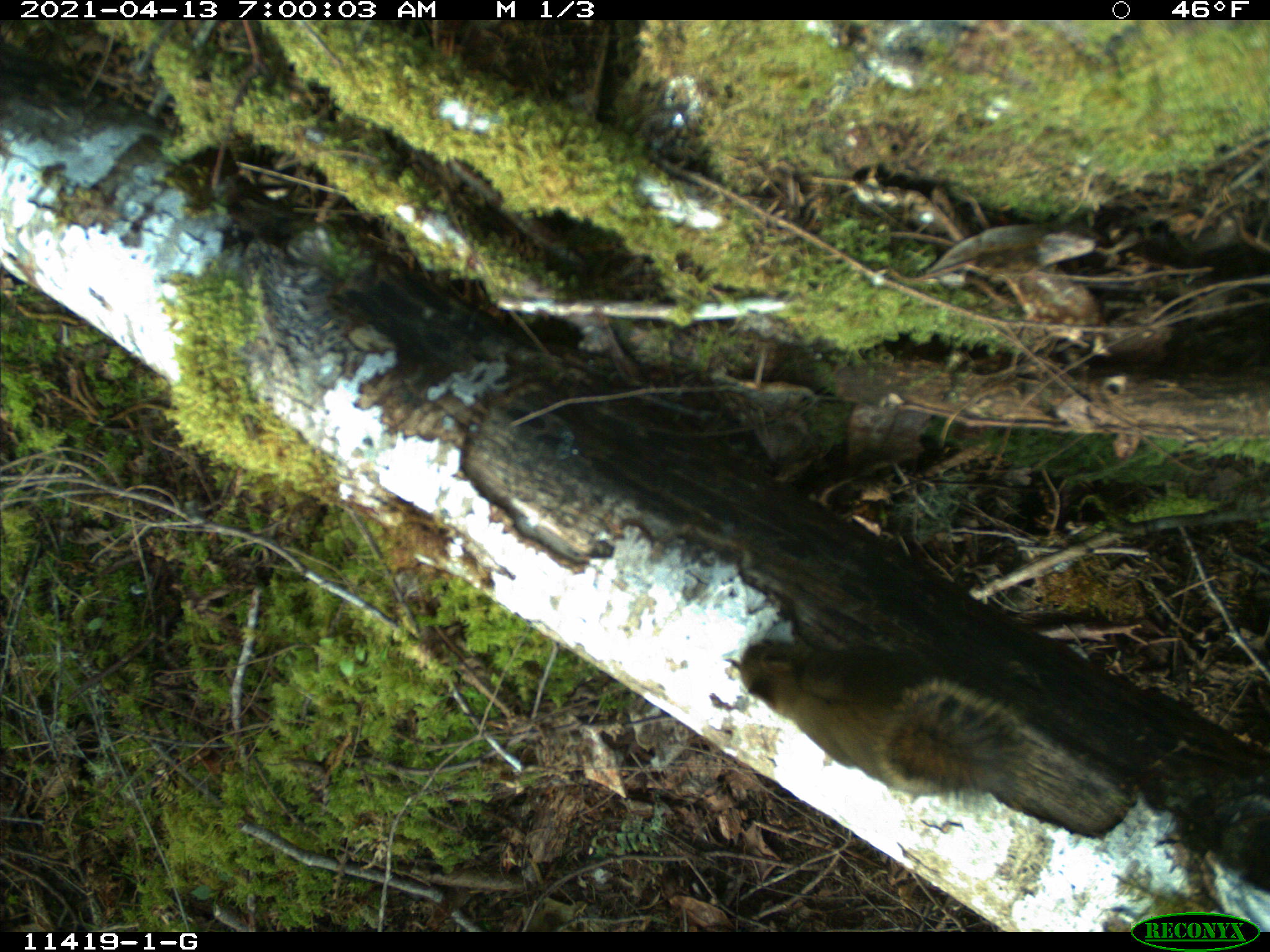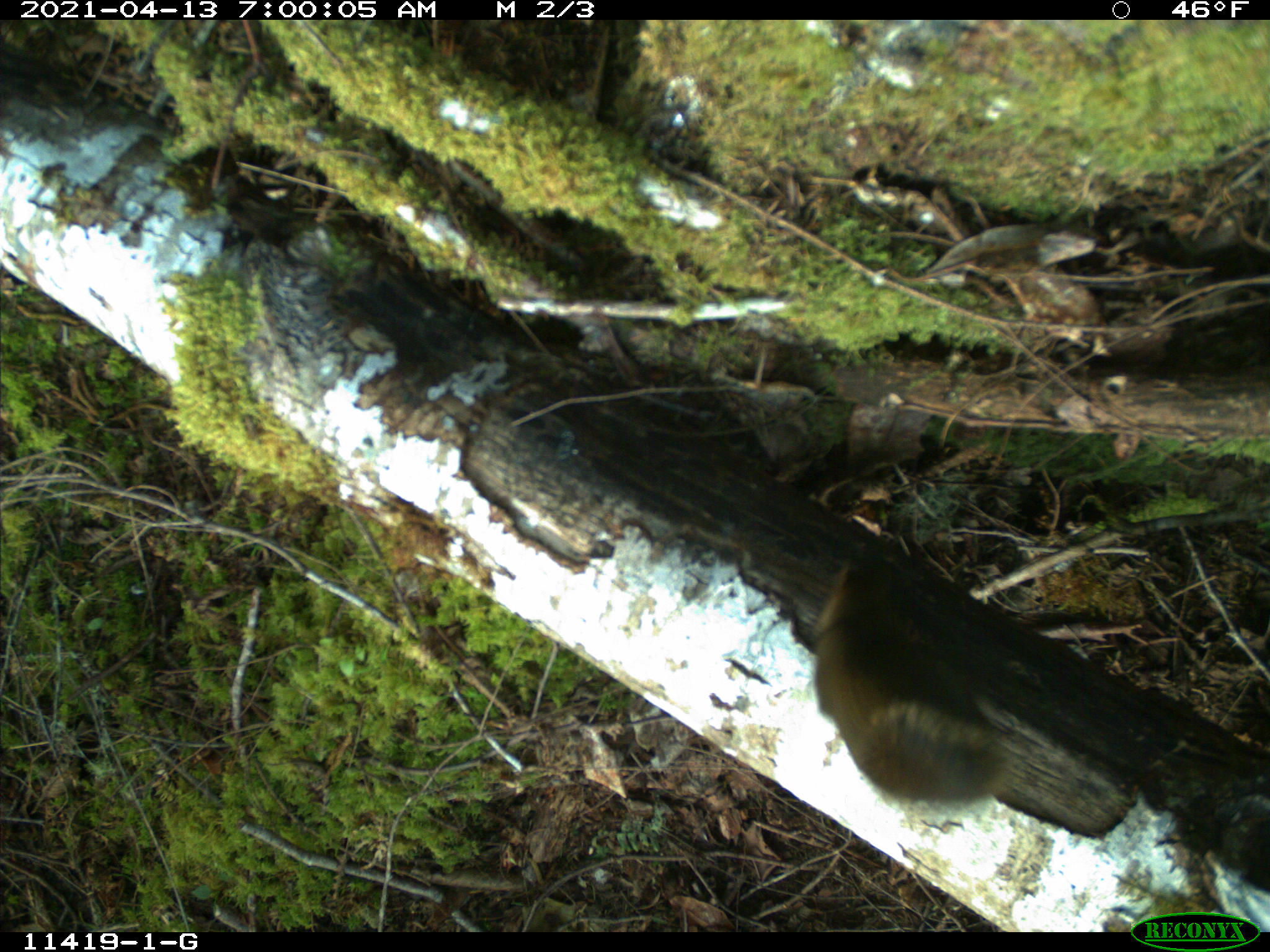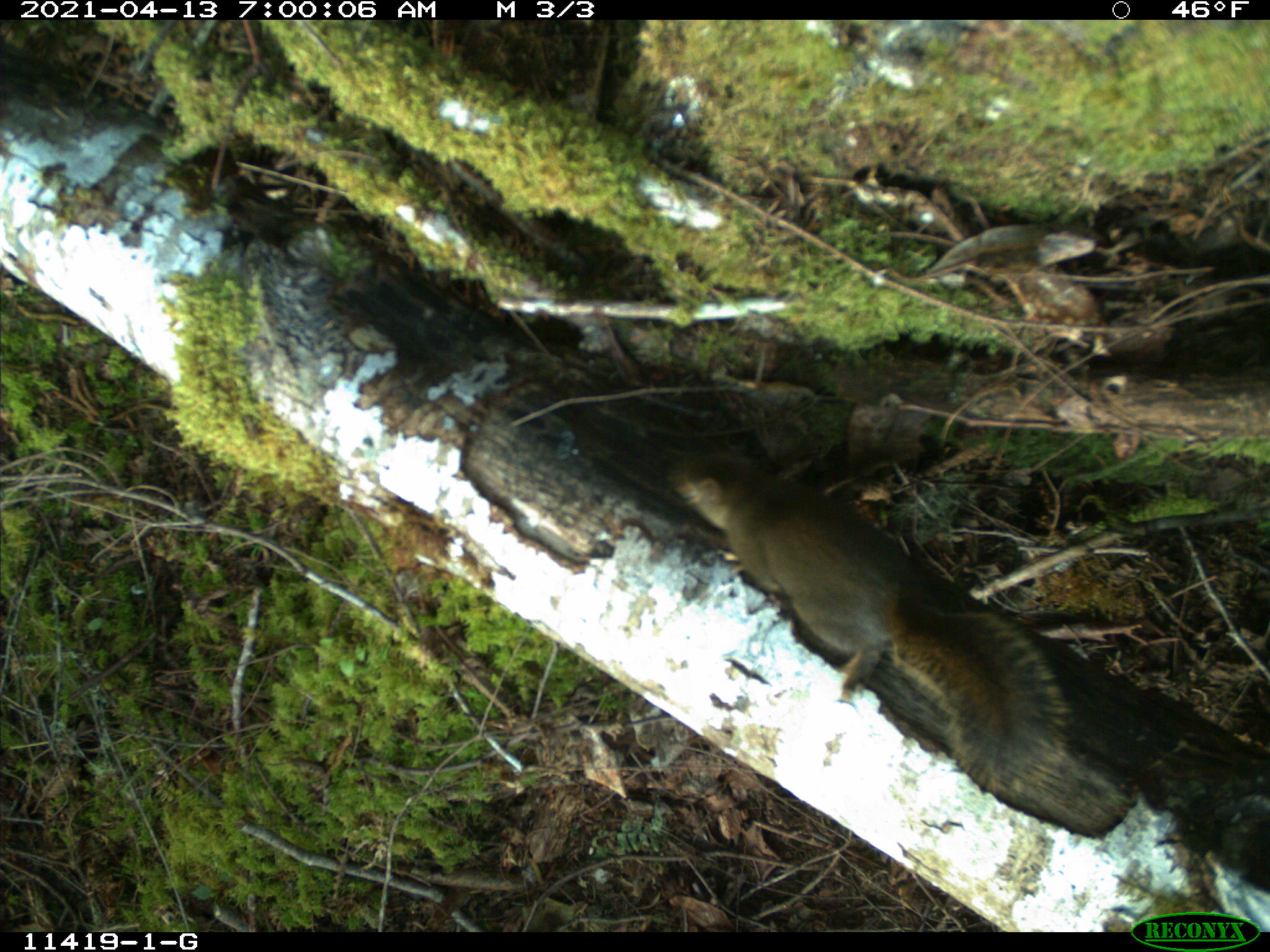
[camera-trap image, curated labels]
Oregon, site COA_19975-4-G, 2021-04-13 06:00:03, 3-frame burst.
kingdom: Animalia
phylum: Chordata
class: Mammalia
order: Rodentia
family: Sciuridae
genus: Tamiasciurus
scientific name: Tamiasciurus douglasii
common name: douglas squirrel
Douglas squirrel (Tamiasciurus douglasii).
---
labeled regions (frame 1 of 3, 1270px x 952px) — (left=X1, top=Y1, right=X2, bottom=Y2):
douglas squirrel: (left=732, top=626, right=1038, bottom=812)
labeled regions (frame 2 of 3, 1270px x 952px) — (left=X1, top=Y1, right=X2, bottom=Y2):
douglas squirrel: (left=795, top=548, right=1017, bottom=807)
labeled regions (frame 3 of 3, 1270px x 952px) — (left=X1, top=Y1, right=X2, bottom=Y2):
douglas squirrel: (left=665, top=441, right=1083, bottom=801)